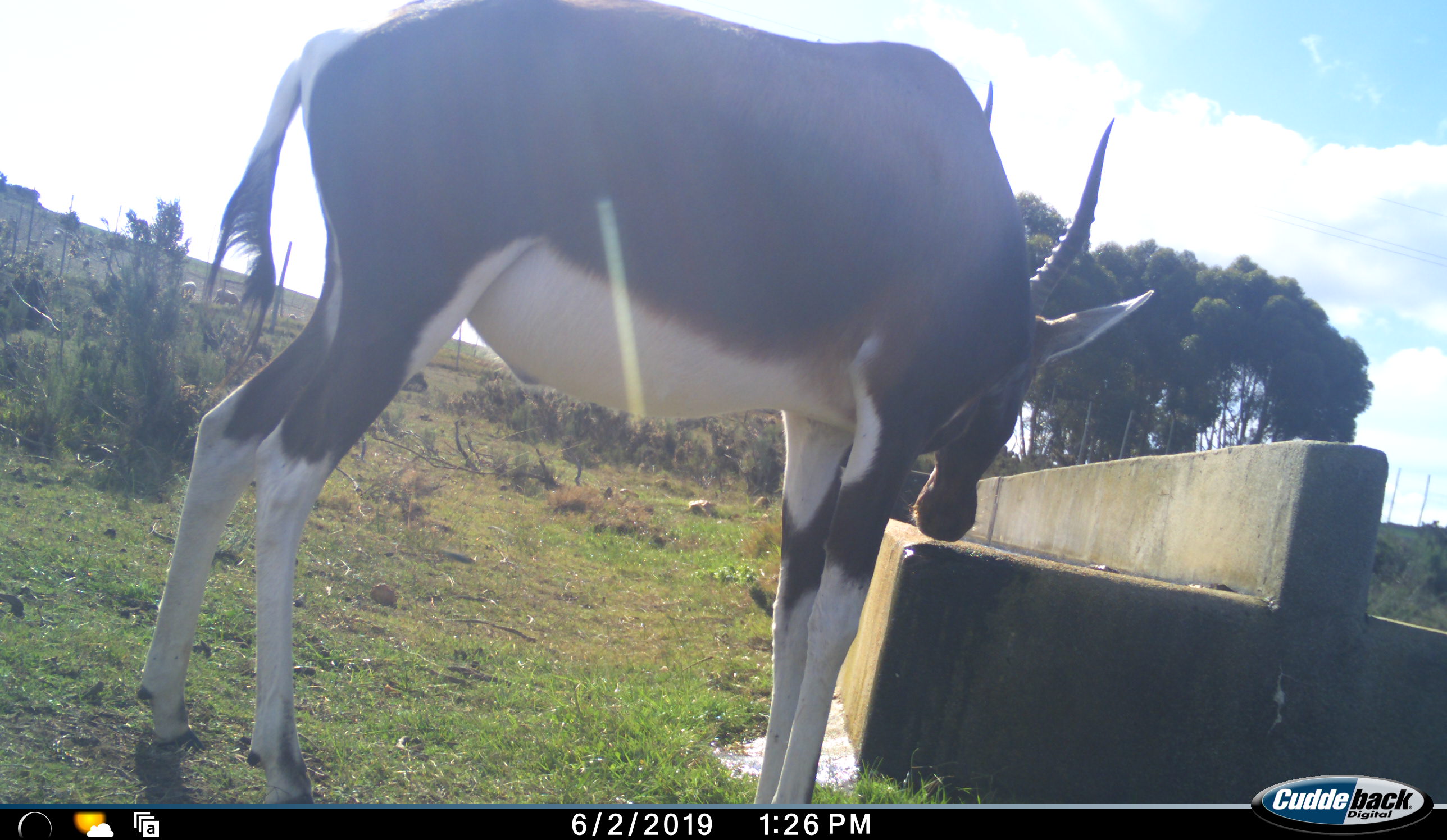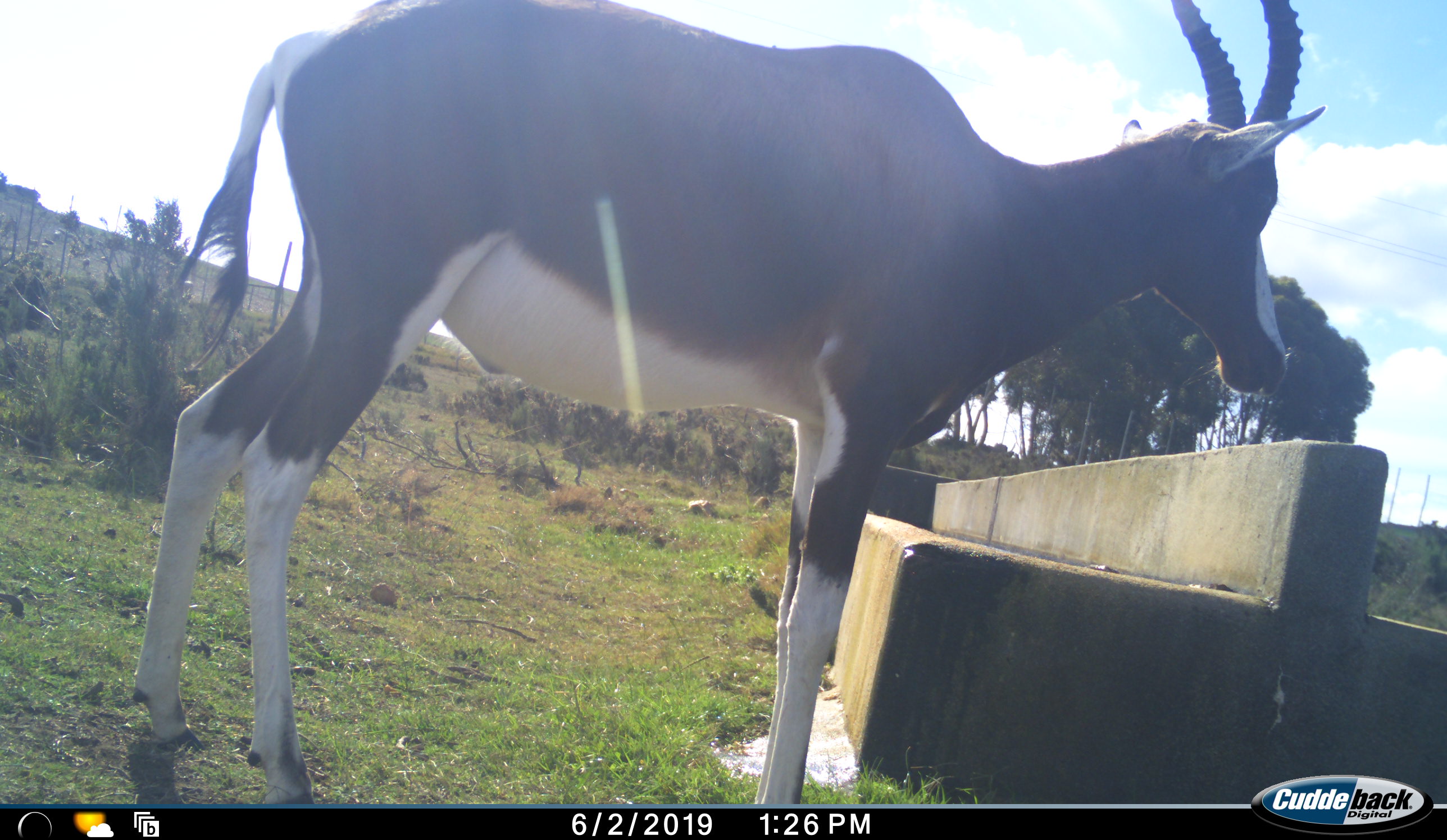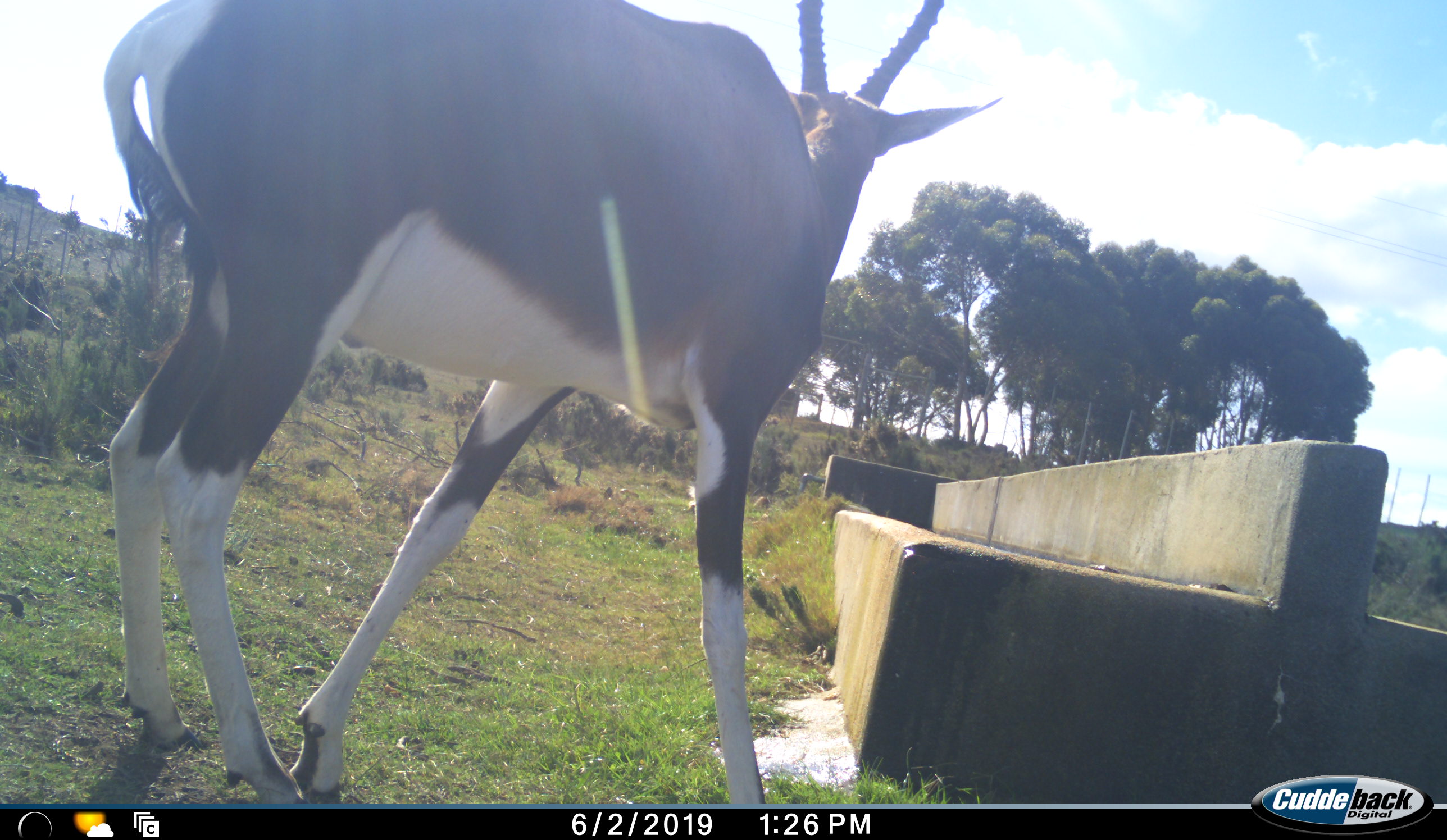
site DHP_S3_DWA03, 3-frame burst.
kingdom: Animalia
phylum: Chordata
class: Mammalia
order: Artiodactyla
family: Bovidae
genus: Damaliscus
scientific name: Damaliscus pygargus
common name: bontebok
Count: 1.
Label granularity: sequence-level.